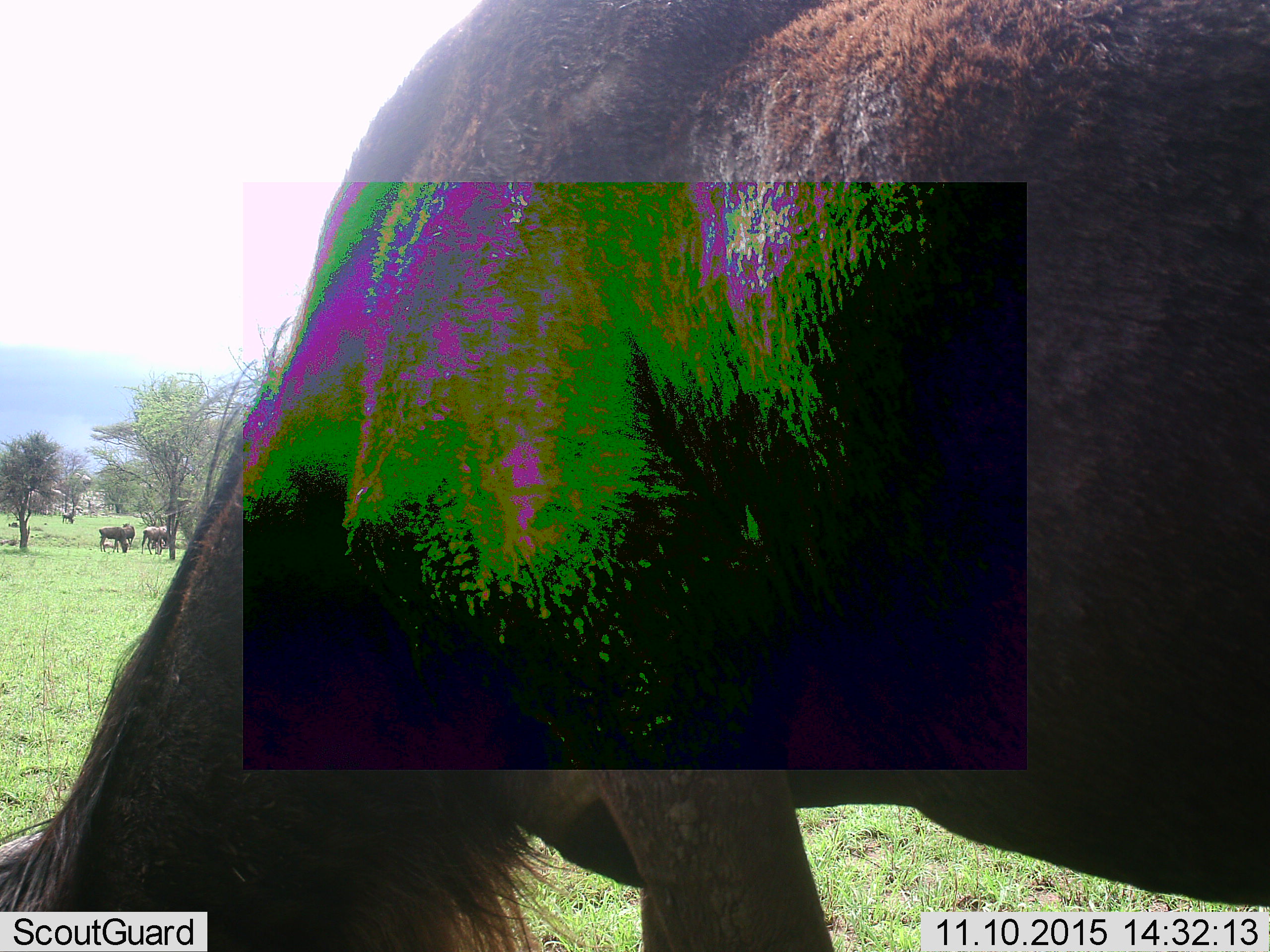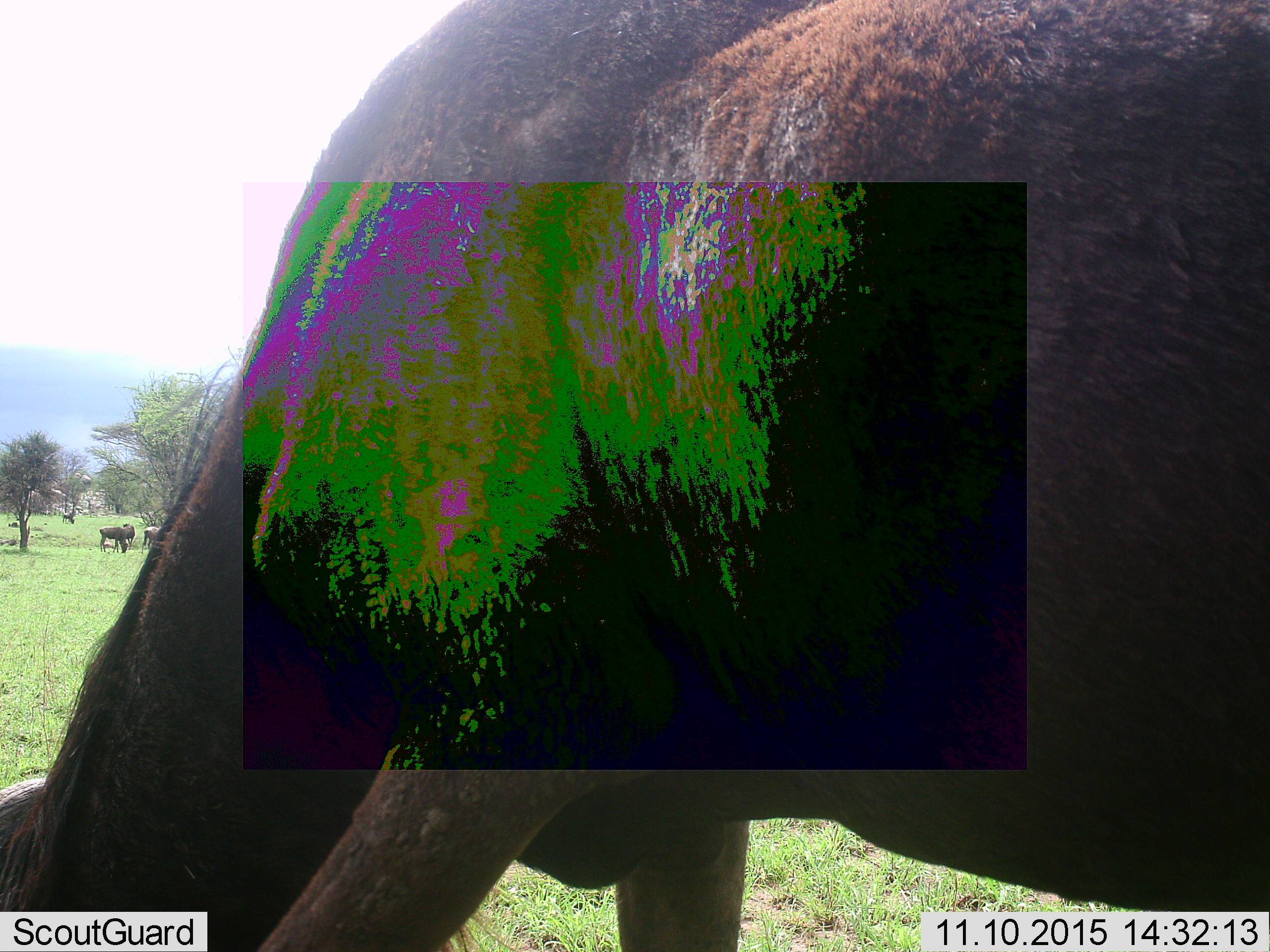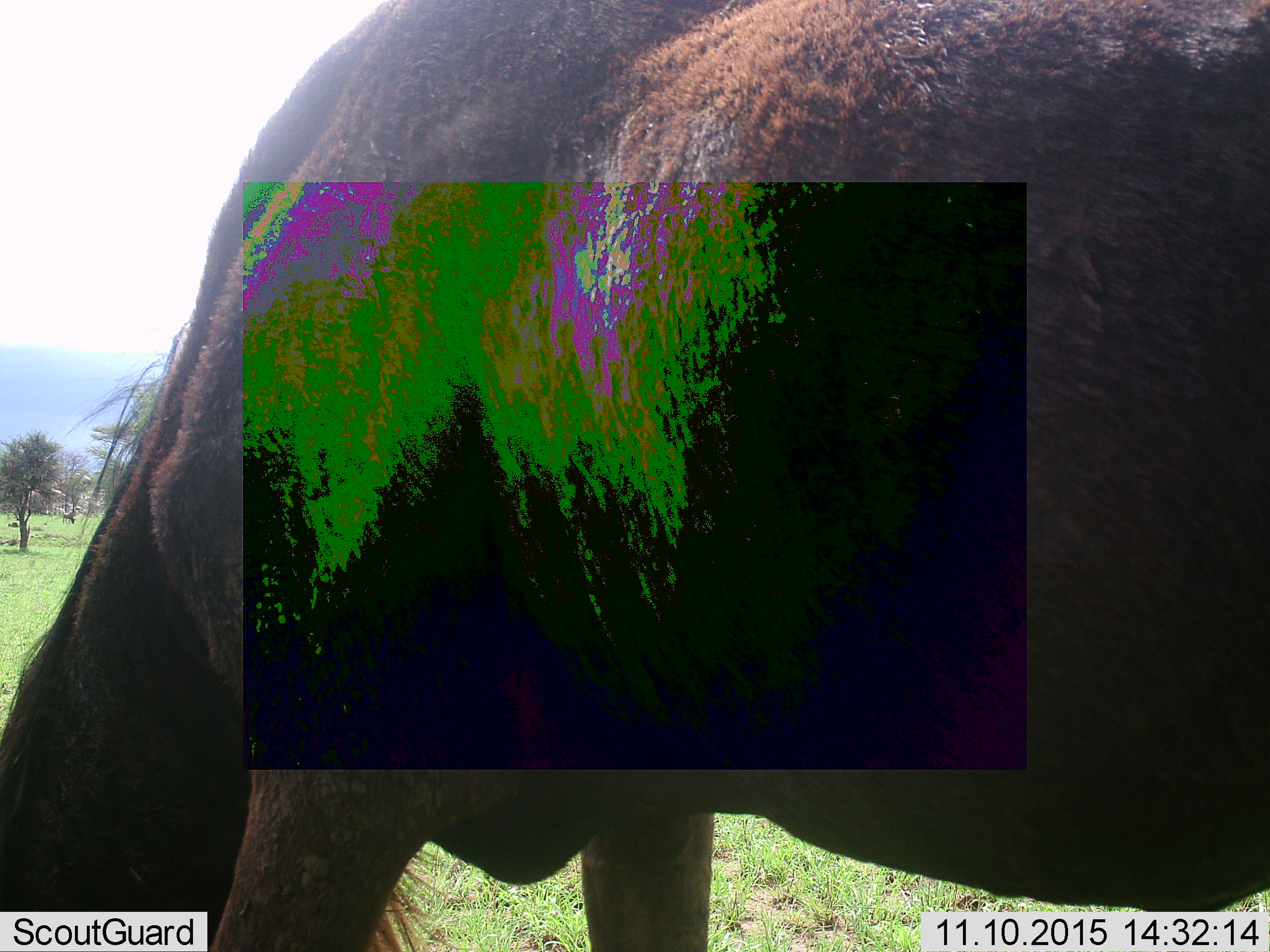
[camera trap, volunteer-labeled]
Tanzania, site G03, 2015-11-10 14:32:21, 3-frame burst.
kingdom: Animalia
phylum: Chordata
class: Mammalia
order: Artiodactyla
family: Bovidae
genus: Connochaetes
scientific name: Connochaetes taurinus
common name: blue wildebeest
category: wildebeest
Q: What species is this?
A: Wildebeest (blue wildebeest) (Connochaetes taurinus).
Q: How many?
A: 6.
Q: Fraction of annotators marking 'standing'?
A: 50%.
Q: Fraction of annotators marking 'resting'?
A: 14%.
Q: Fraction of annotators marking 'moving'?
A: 50%.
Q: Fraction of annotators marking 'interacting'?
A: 0%.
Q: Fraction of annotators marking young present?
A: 0%.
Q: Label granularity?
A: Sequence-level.